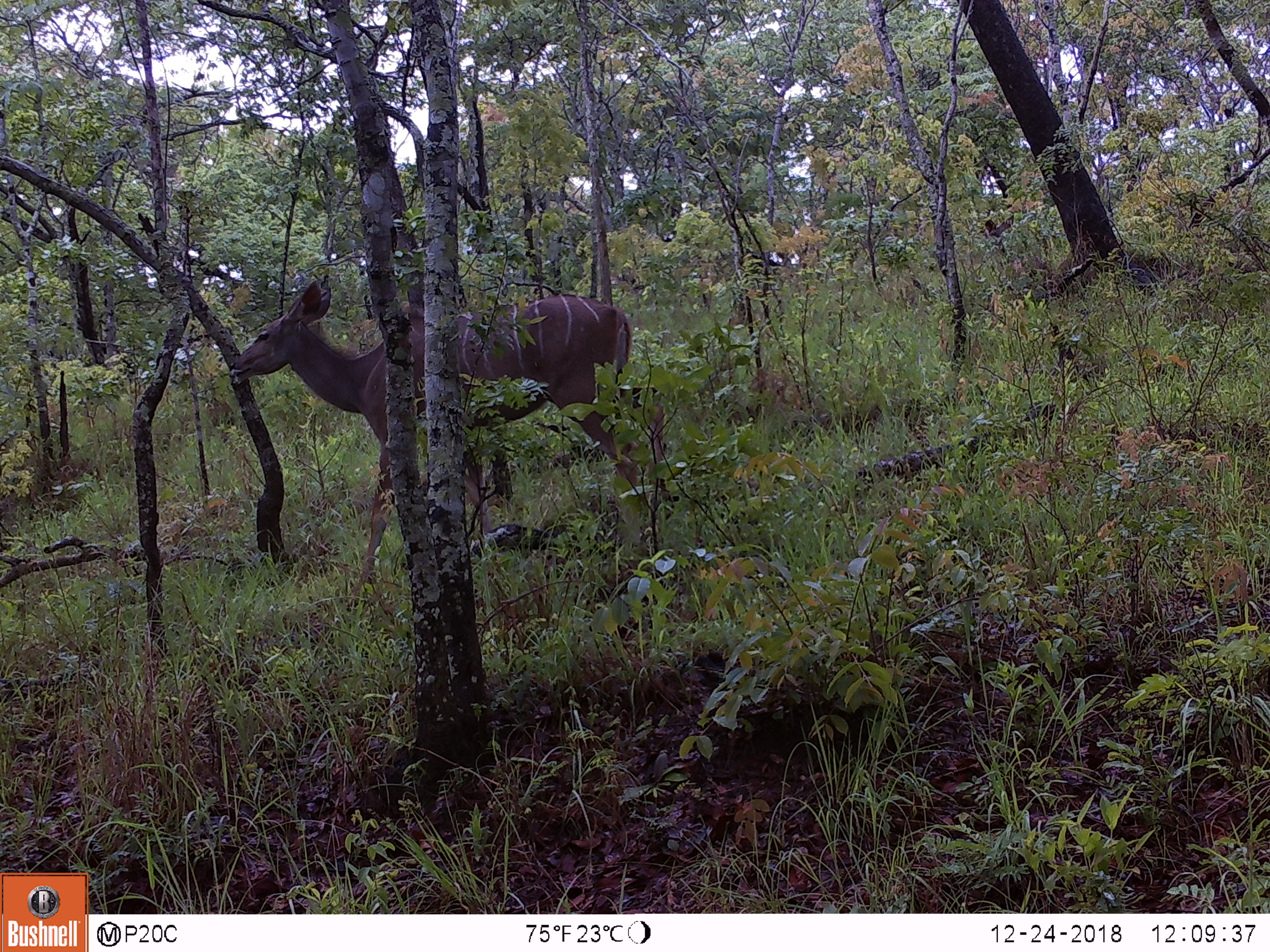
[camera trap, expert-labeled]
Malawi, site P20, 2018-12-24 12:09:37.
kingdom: Animalia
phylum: Chordata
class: Mammalia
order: Artiodactyla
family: Bovidae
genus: Tragelaphus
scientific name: Tragelaphus strepsiceros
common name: greater kudu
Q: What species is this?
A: Greater kudu (Tragelaphus strepsiceros).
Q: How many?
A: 1.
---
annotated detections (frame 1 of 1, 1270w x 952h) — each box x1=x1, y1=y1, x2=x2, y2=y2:
greater kudu: x1=206, y1=277, x2=664, y2=612